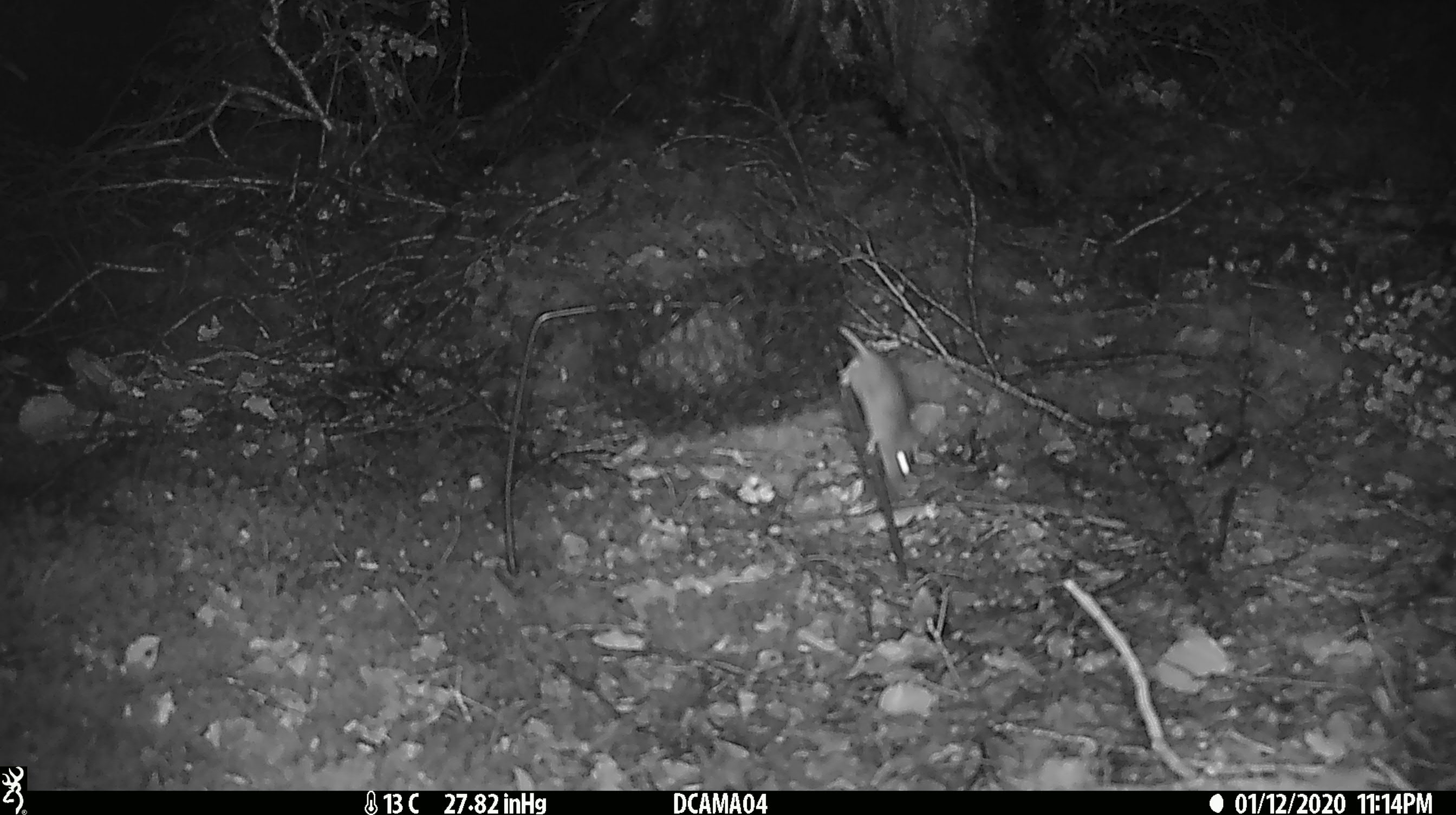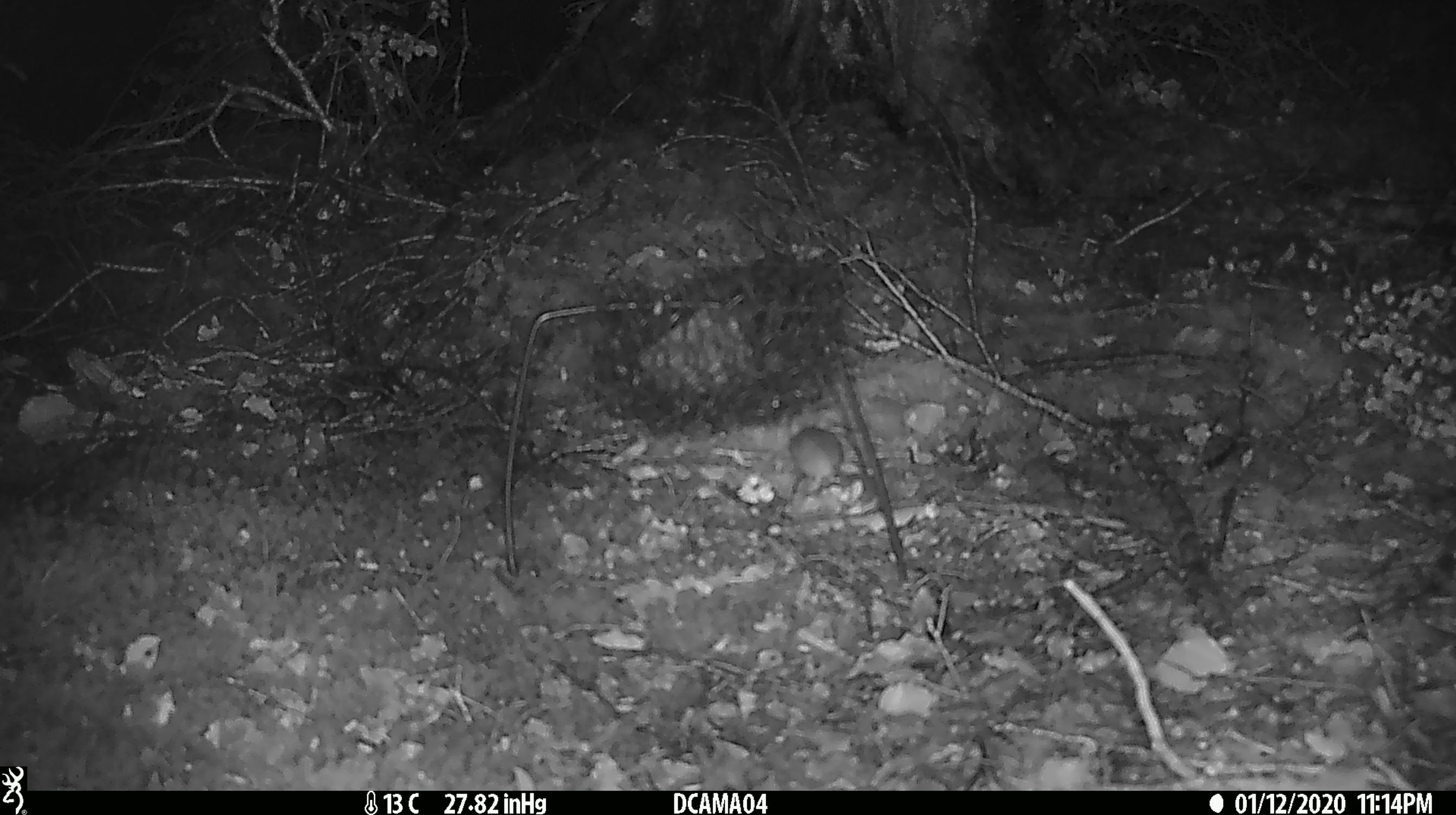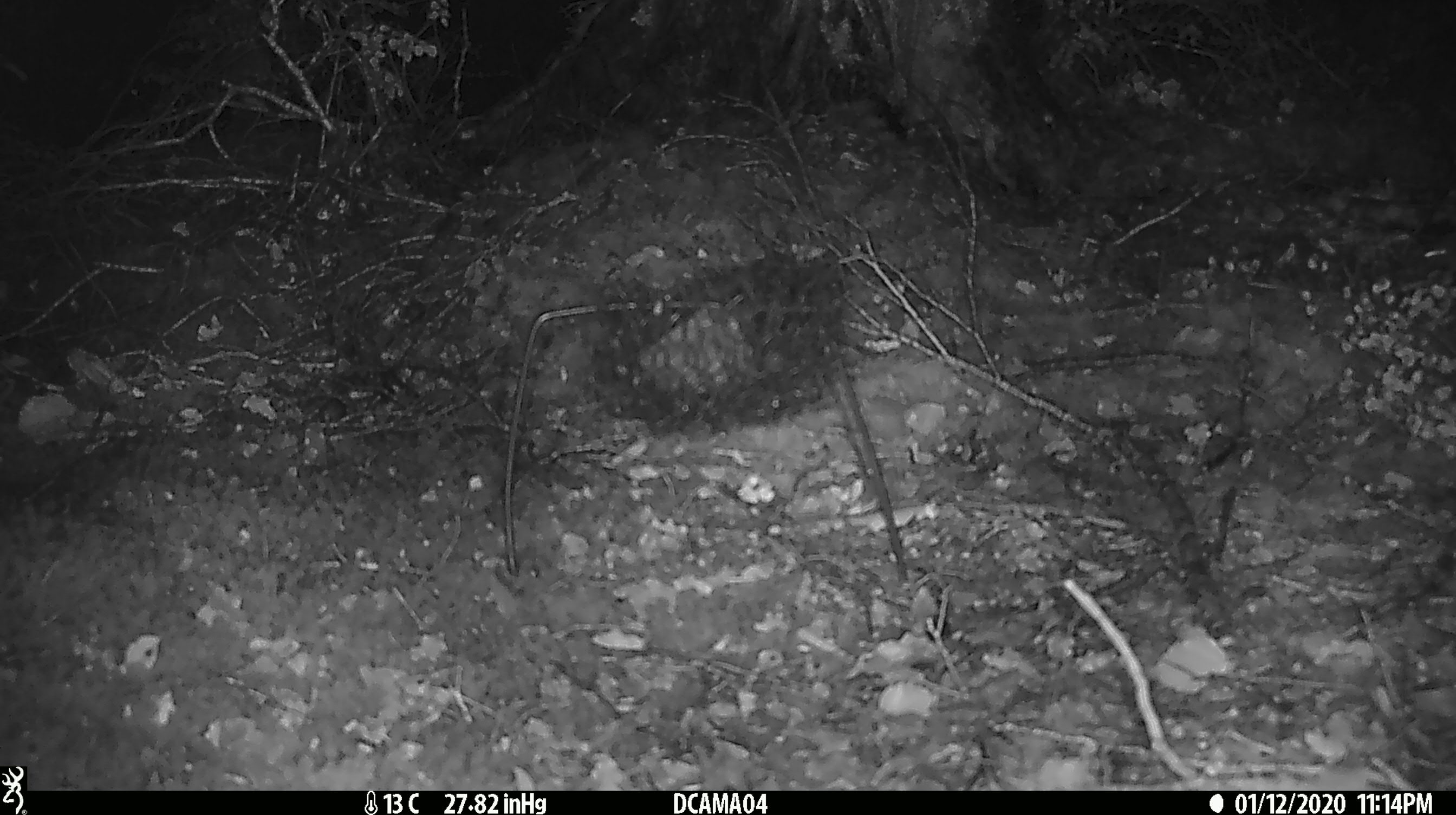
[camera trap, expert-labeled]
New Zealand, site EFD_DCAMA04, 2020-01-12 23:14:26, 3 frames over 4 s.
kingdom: Animalia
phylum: Chordata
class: Mammalia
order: Rodentia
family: Muridae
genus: Mus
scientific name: Mus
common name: mouse